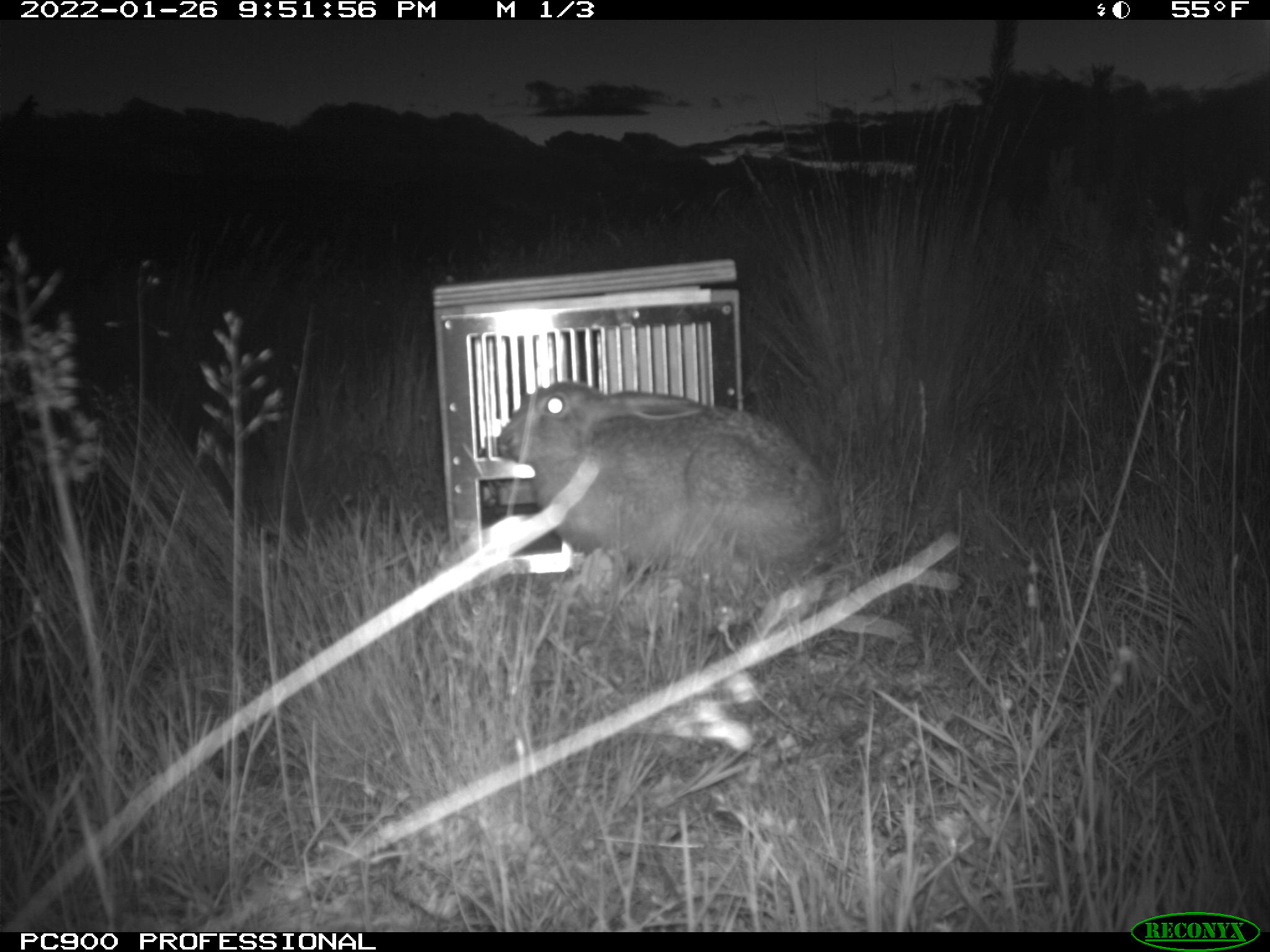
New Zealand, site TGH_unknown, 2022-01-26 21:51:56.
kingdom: Animalia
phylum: Chordata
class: Mammalia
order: Lagomorpha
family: Leporidae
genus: Lepus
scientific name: Lepus europaeus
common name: brown hare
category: hare